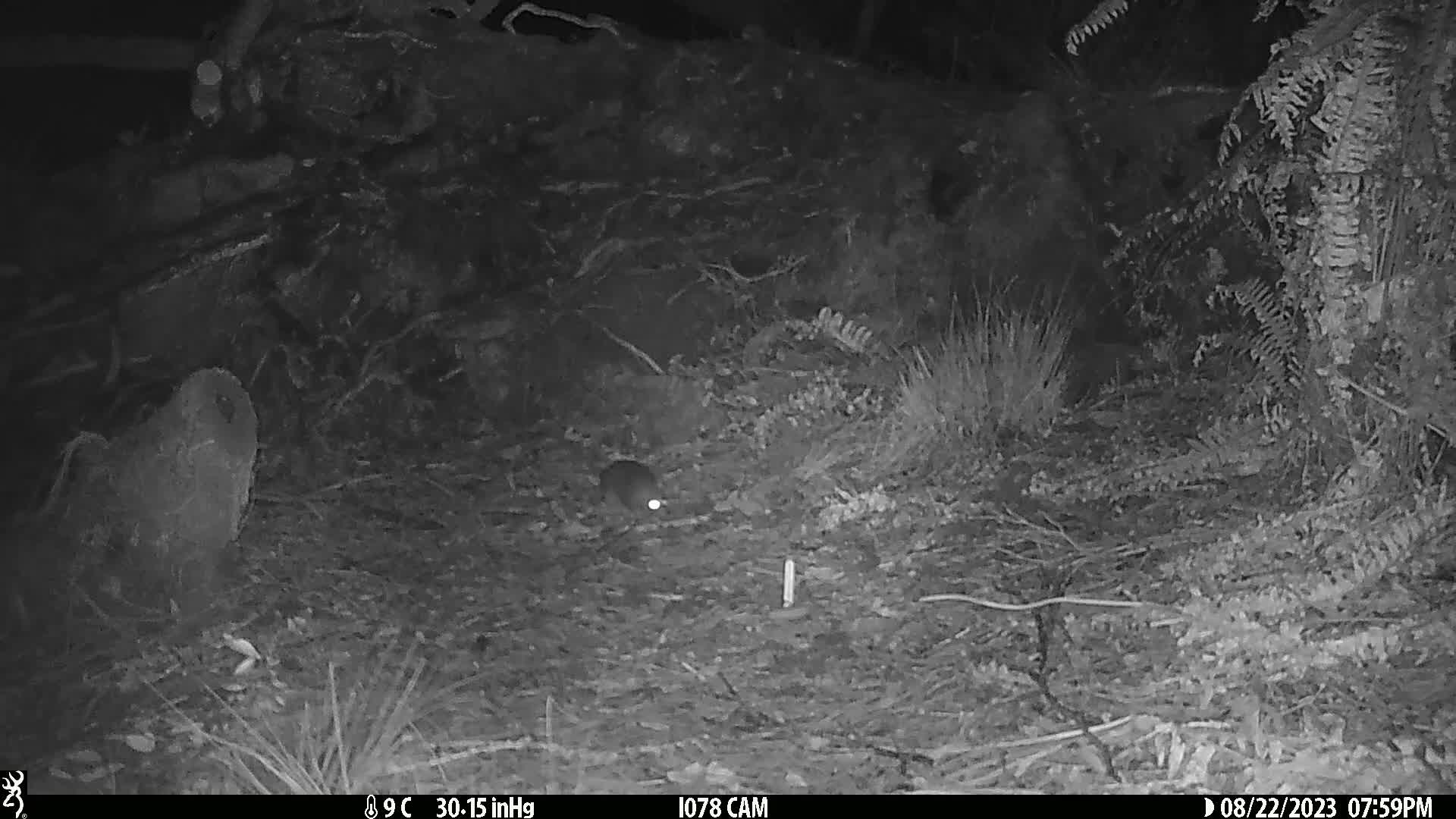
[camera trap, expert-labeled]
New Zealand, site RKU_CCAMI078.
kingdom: Animalia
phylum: Chordata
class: Mammalia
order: Rodentia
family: Muridae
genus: Rattus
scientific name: Rattus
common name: rat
Rat (Rattus).